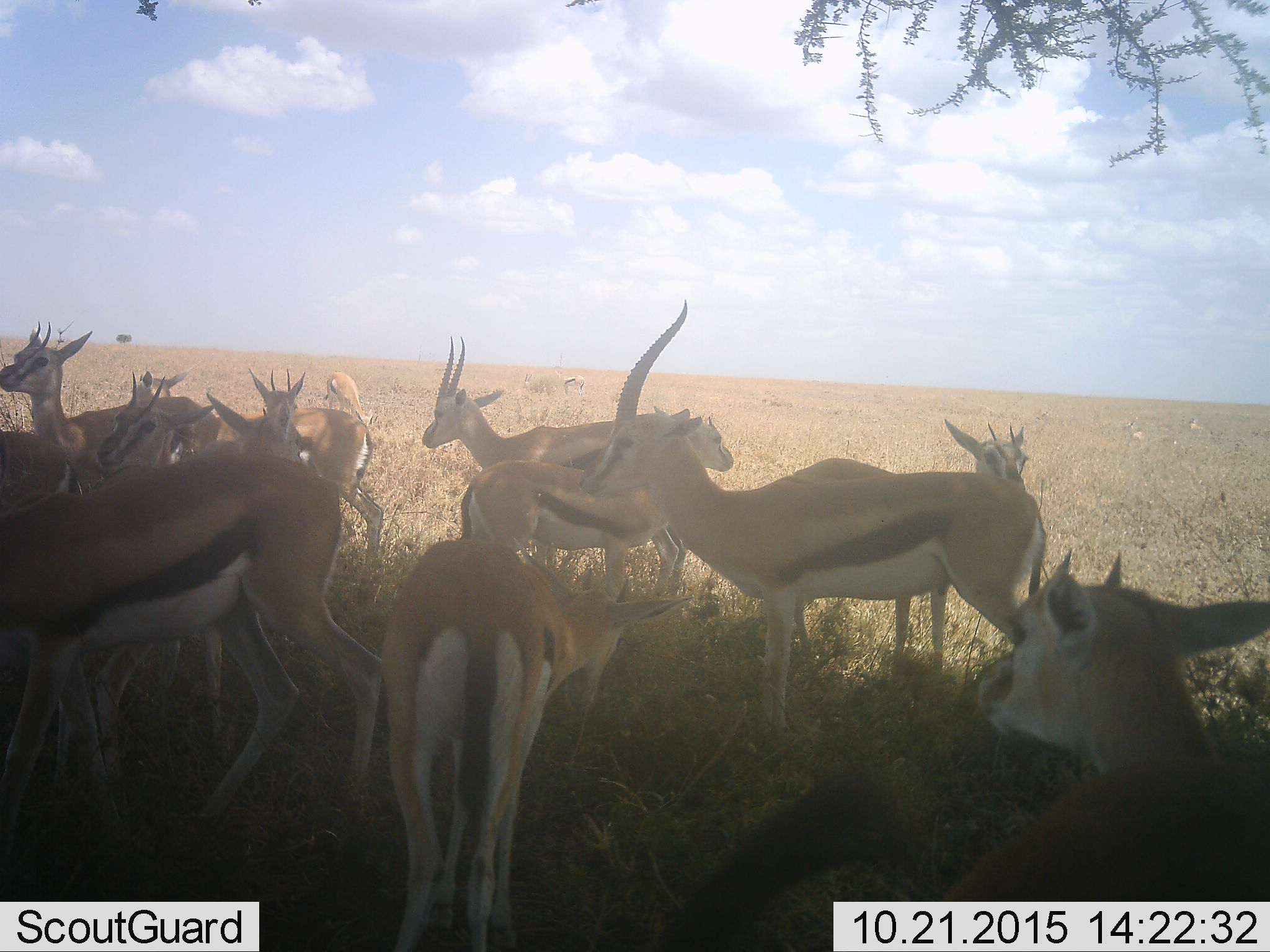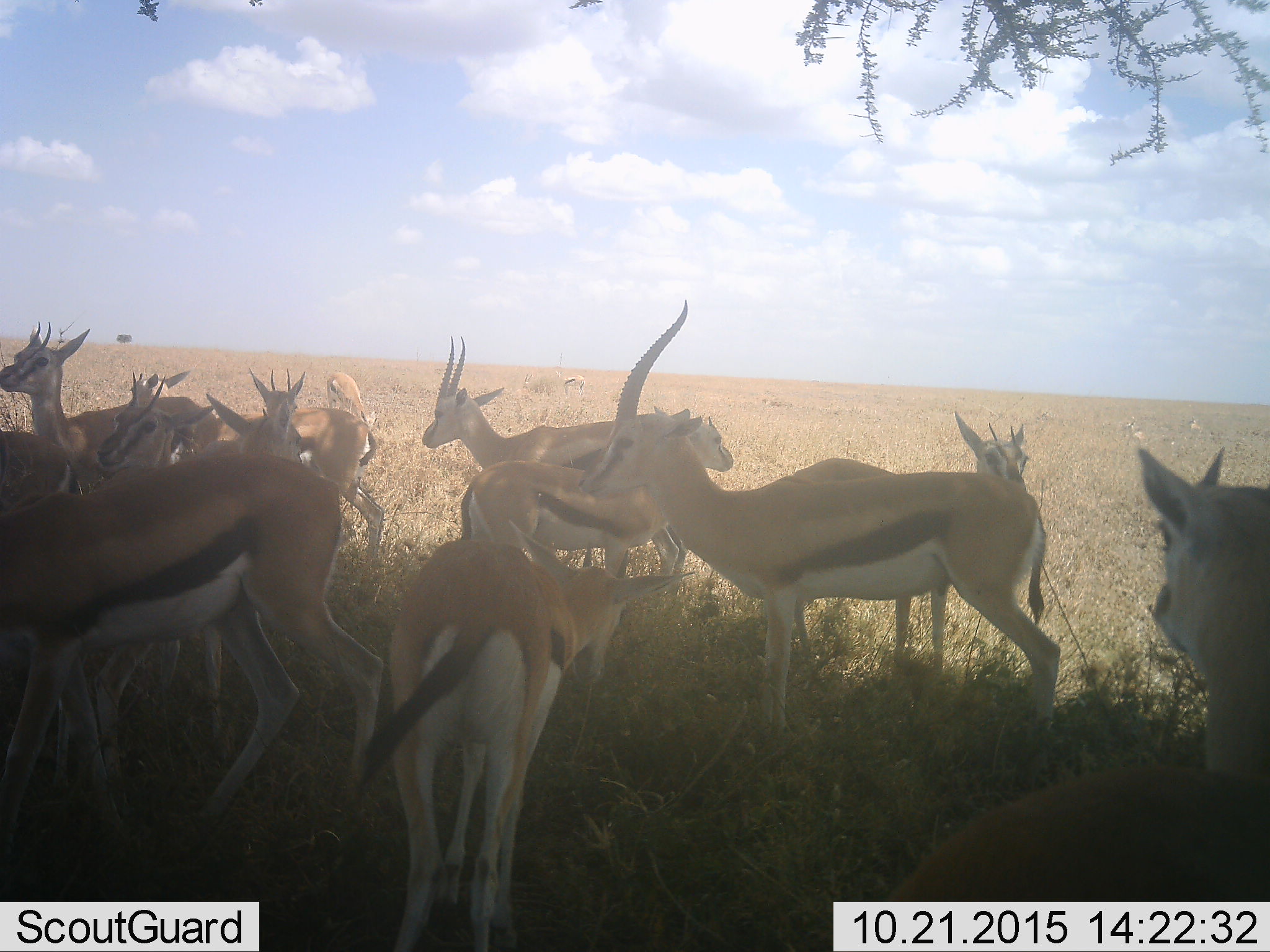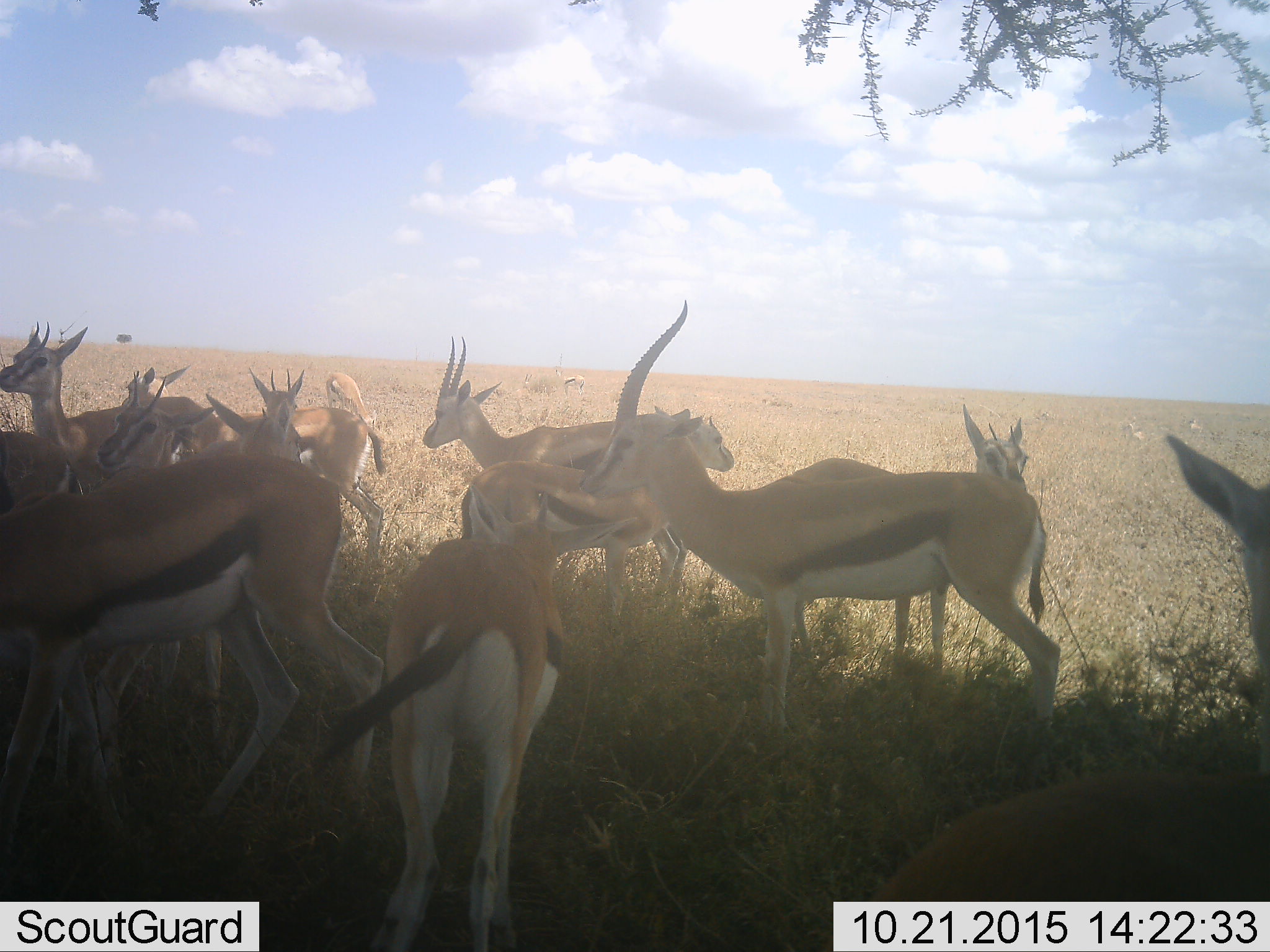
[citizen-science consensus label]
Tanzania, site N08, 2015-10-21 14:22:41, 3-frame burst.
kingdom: Animalia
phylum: Chordata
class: Mammalia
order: Artiodactyla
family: Bovidae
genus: Eudorcas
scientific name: Eudorcas thomsonii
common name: thomson's gazelle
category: gazellethomsons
Gazellethomsons (thomson's gazelle) (Eudorcas thomsonii), count 11-50. Behavior (volunteer vote fractions): standing 89%, resting 22%, moving 22%, interacting 33%. Young present (vote fraction): 22%. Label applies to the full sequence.